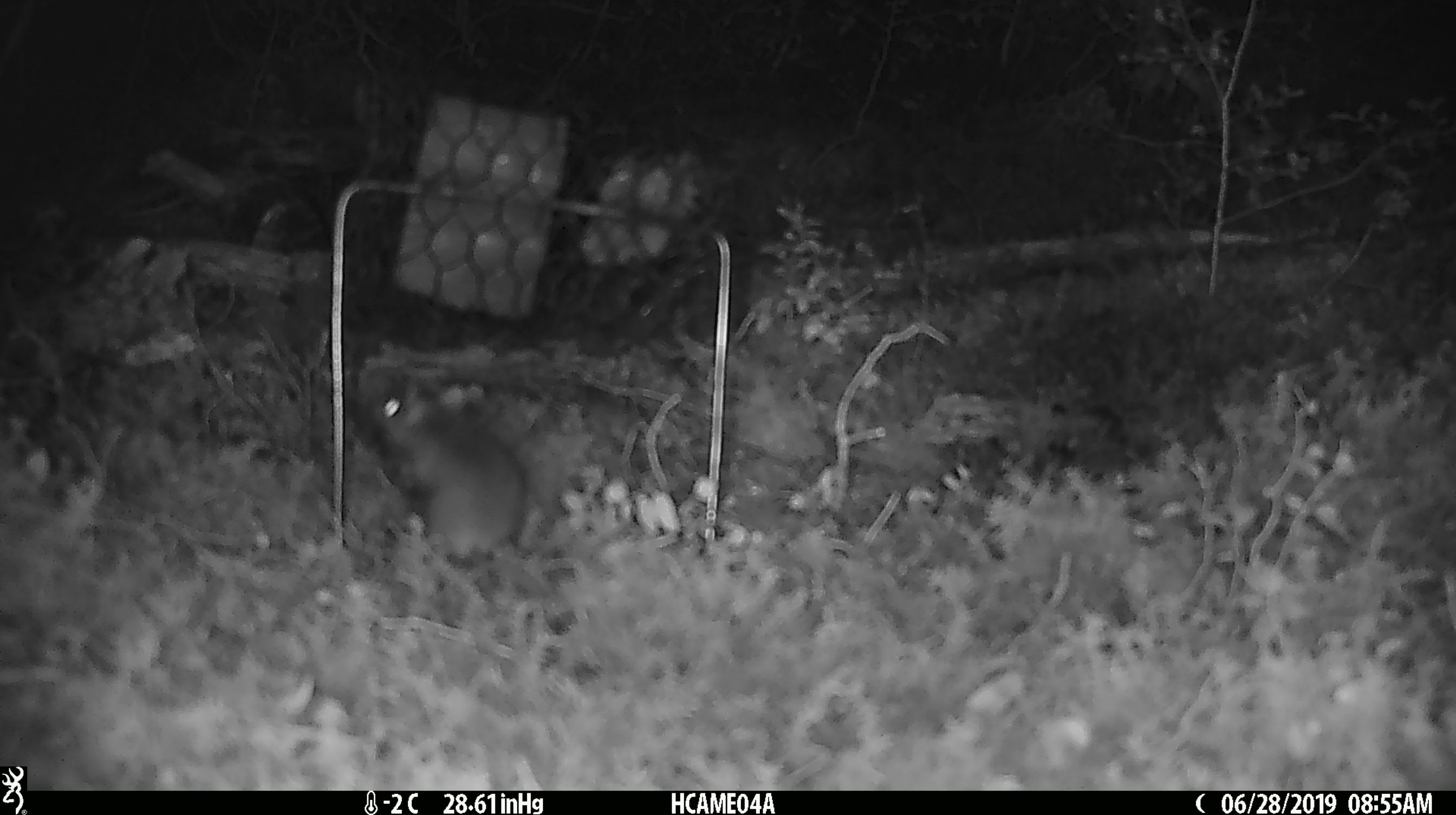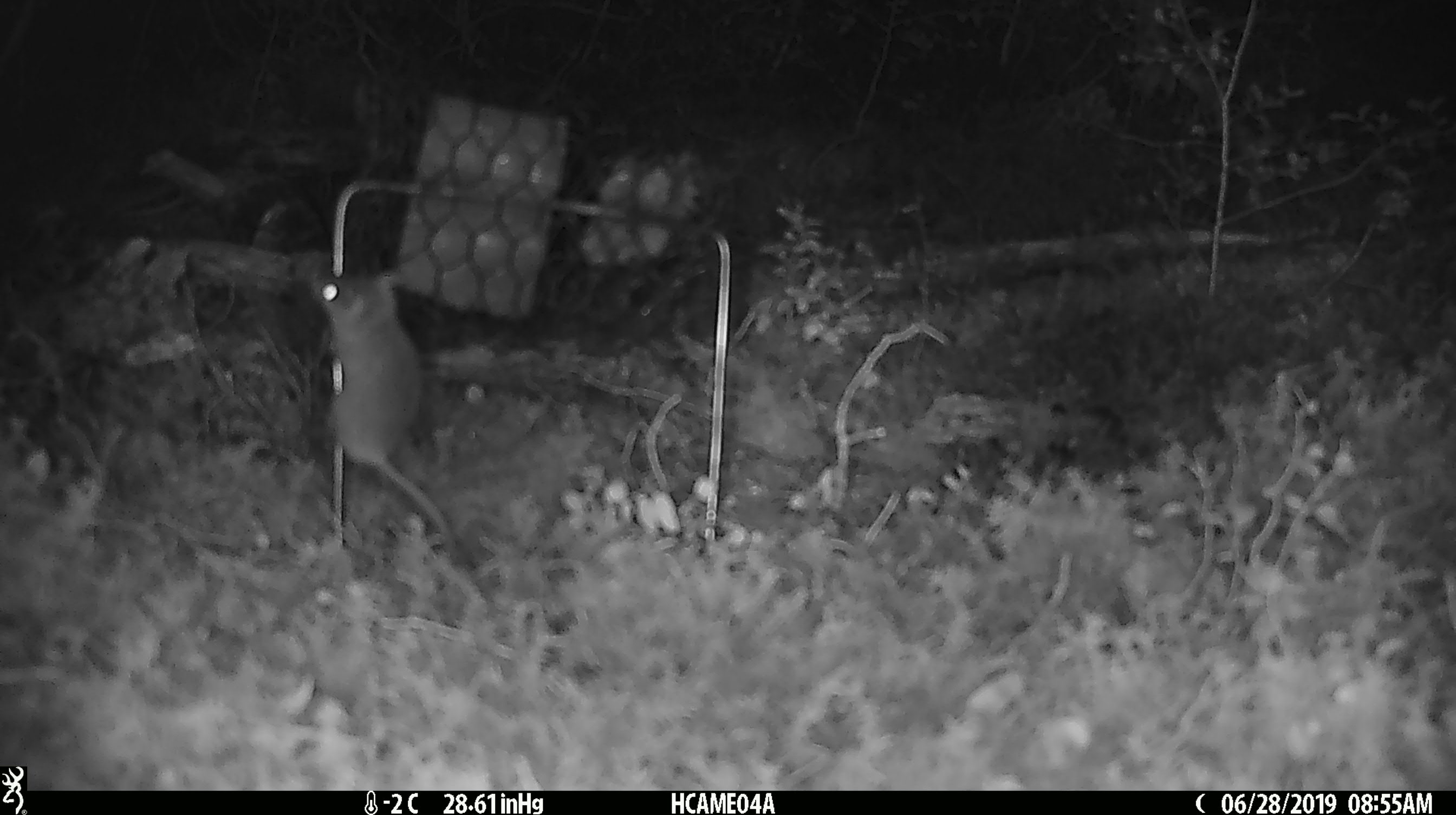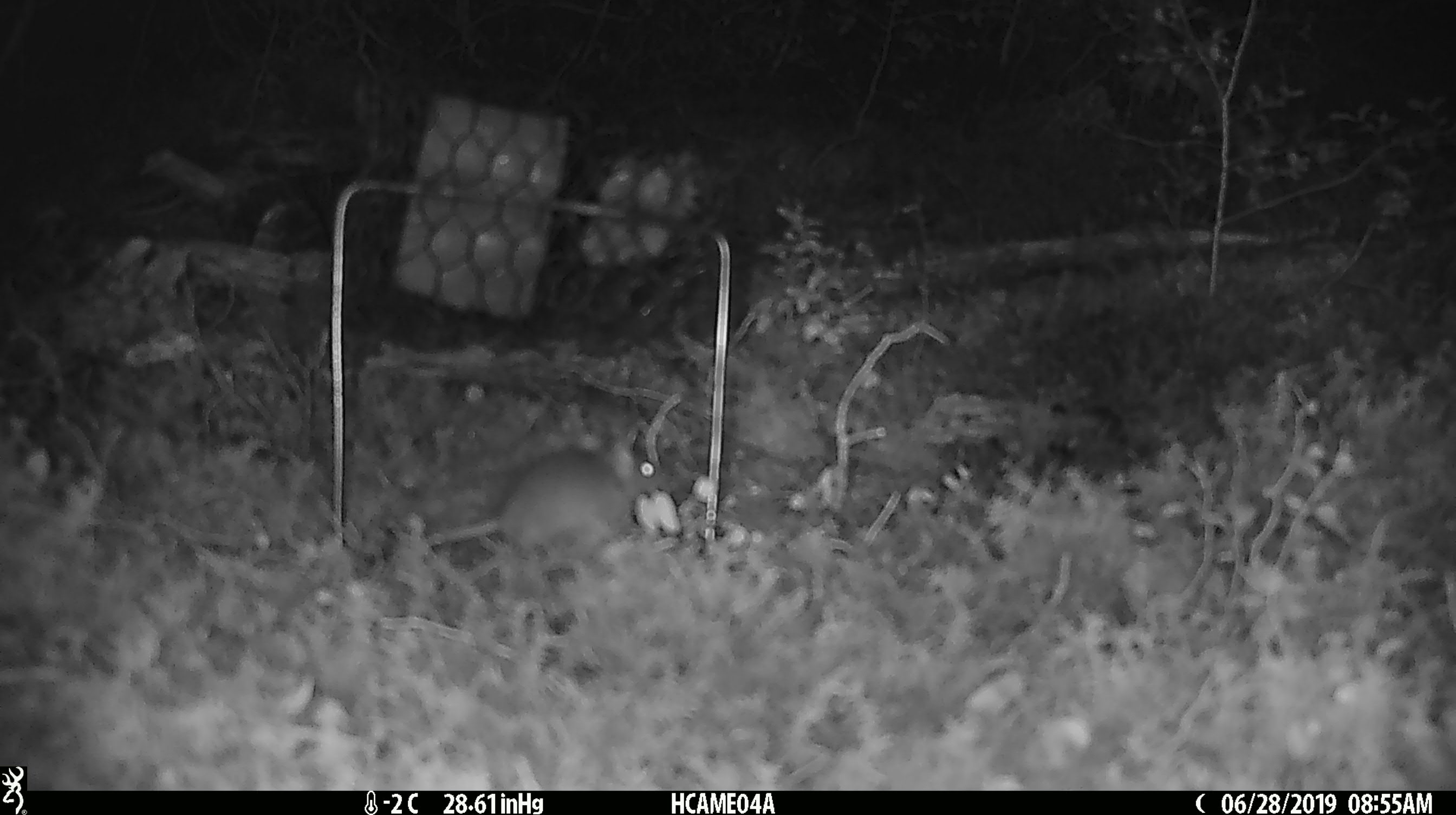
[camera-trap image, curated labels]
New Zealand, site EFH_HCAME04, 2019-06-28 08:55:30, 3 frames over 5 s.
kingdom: Animalia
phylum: Chordata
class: Mammalia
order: Rodentia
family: Muridae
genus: Mus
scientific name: Mus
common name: mouse